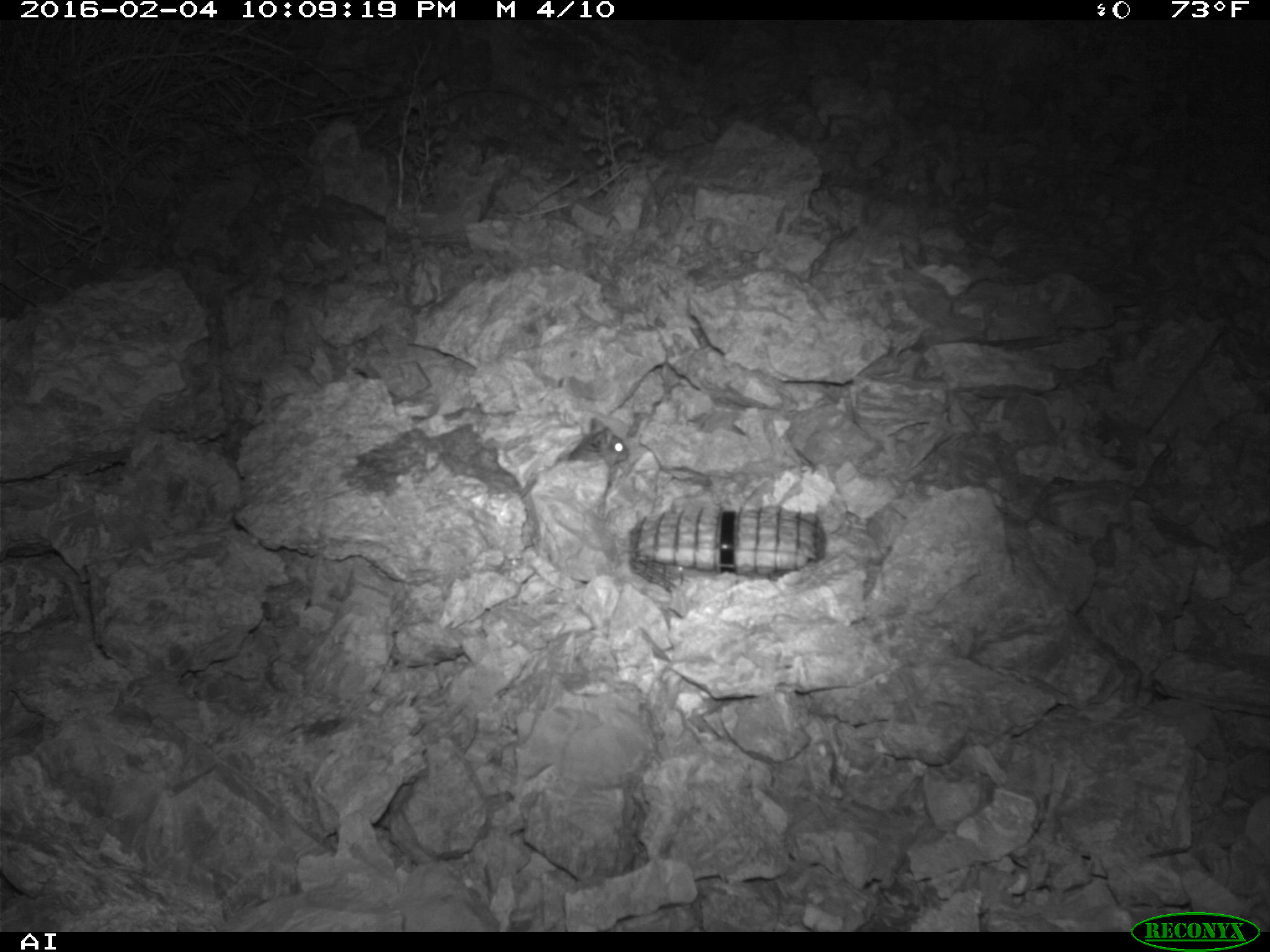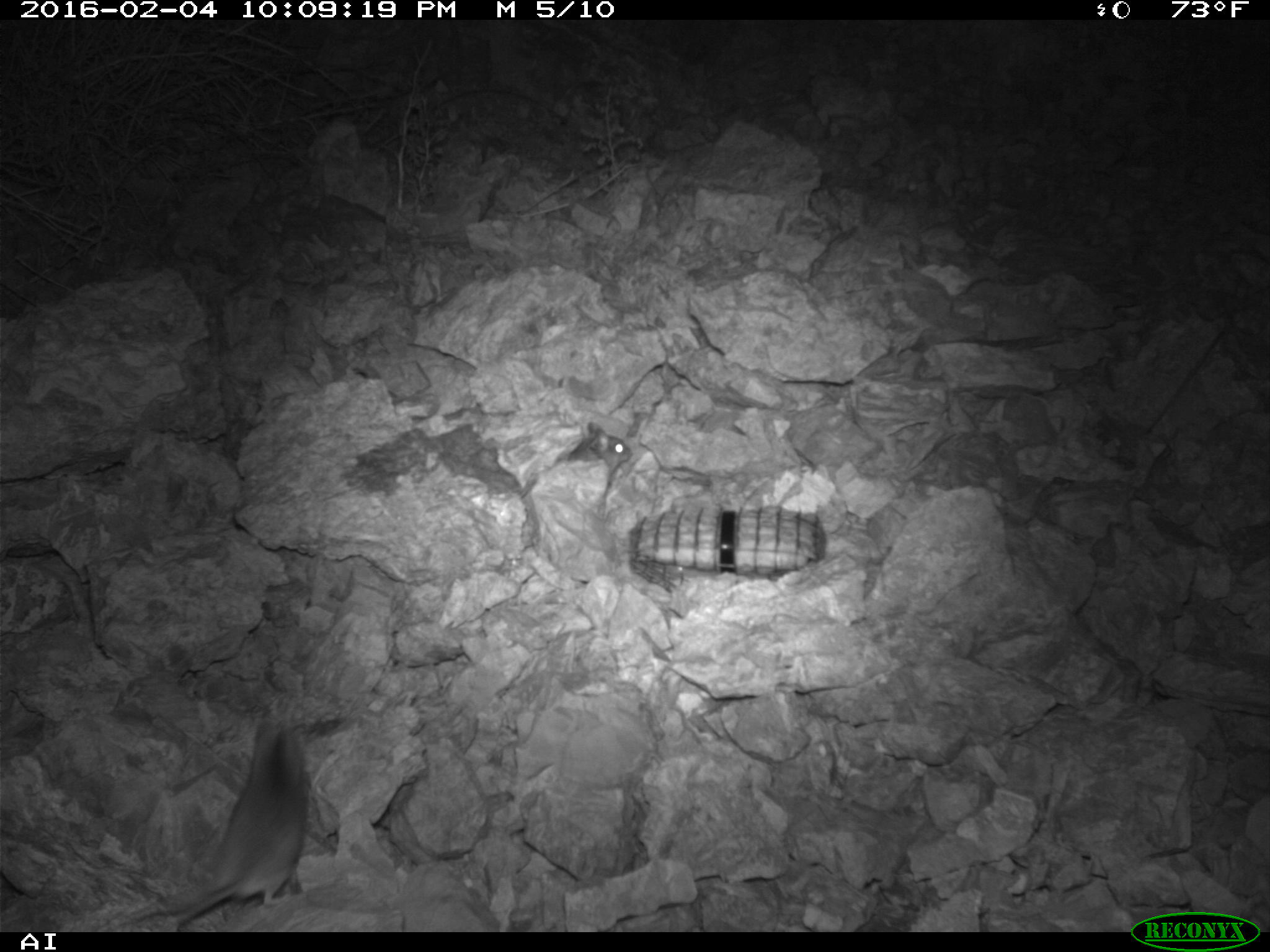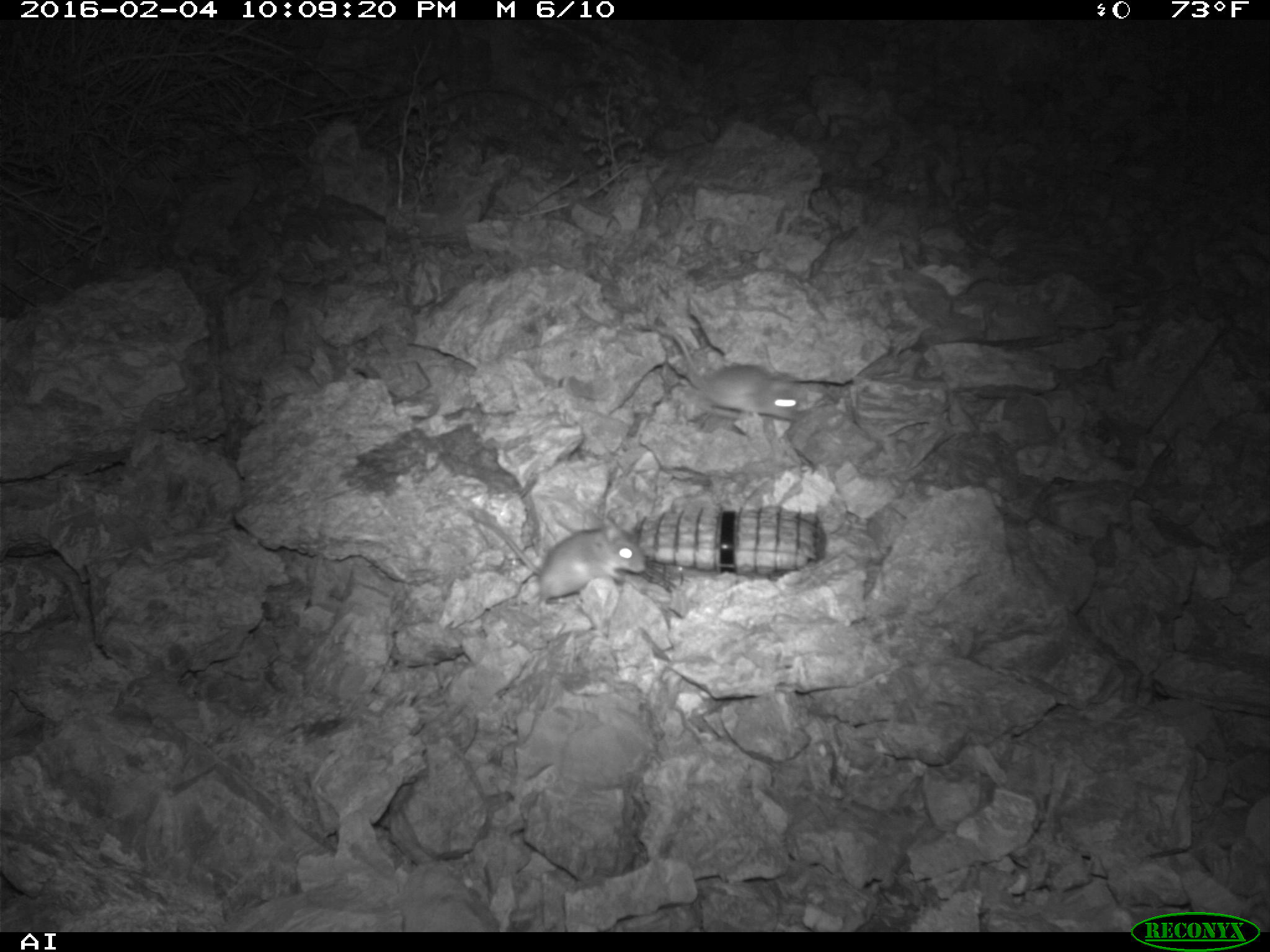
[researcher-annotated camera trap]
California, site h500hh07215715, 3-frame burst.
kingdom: Animalia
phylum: Chordata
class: Mammalia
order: Rodentia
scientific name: Rodentia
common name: rodent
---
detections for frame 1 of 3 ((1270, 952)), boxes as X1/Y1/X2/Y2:
rodent: 564/415/629/492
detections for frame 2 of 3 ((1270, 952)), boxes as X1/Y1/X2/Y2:
rodent: 174/721/307/932; 567/422/632/482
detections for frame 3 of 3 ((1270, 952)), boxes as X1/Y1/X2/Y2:
rodent: 482/516/646/619; 638/324/803/423